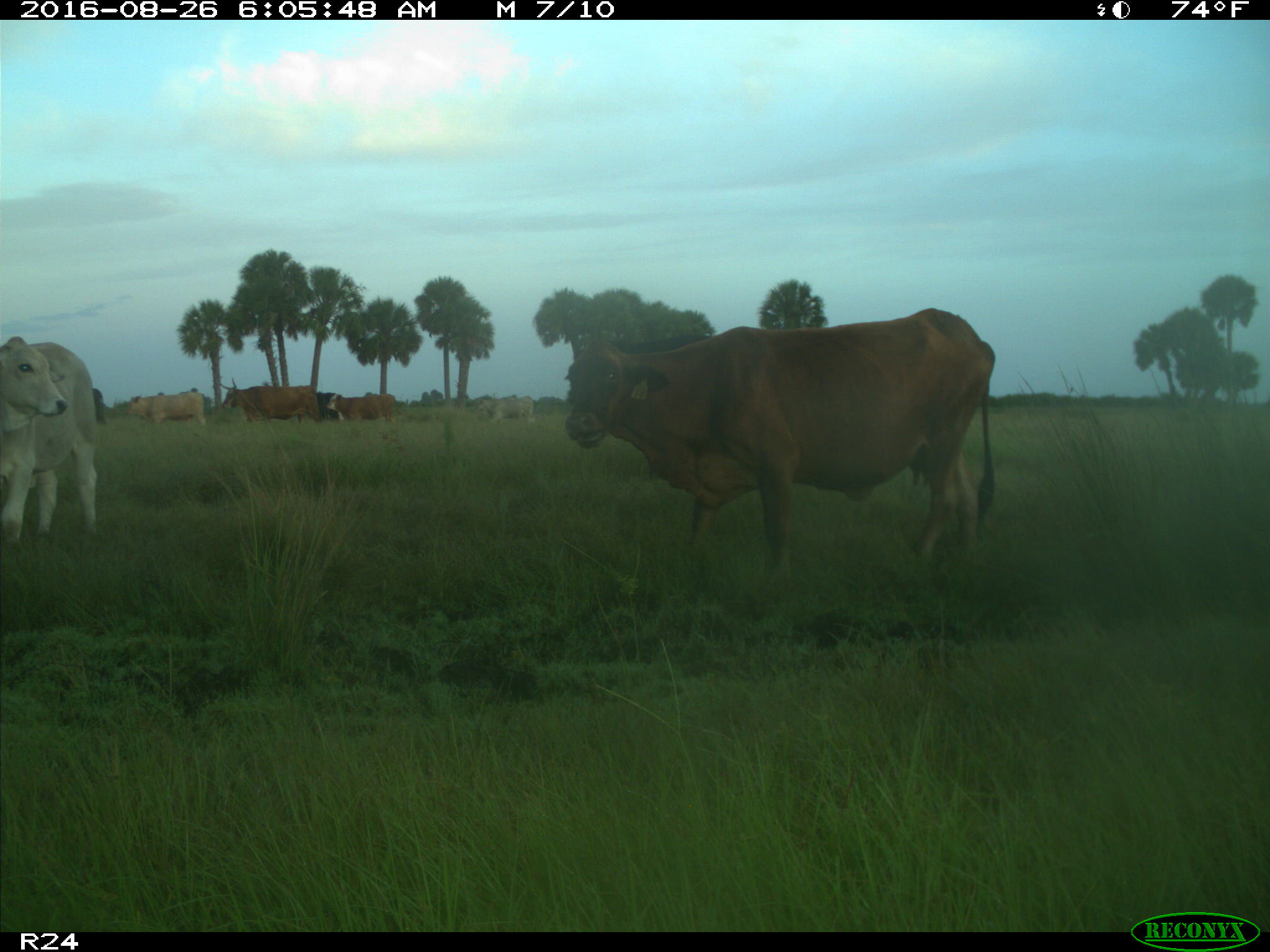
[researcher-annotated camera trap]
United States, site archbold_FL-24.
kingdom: Animalia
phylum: Chordata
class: Mammalia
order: Artiodactyla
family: Bovidae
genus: Bos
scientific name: Bos taurus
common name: domestic cow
Bos taurus (domestic cow).